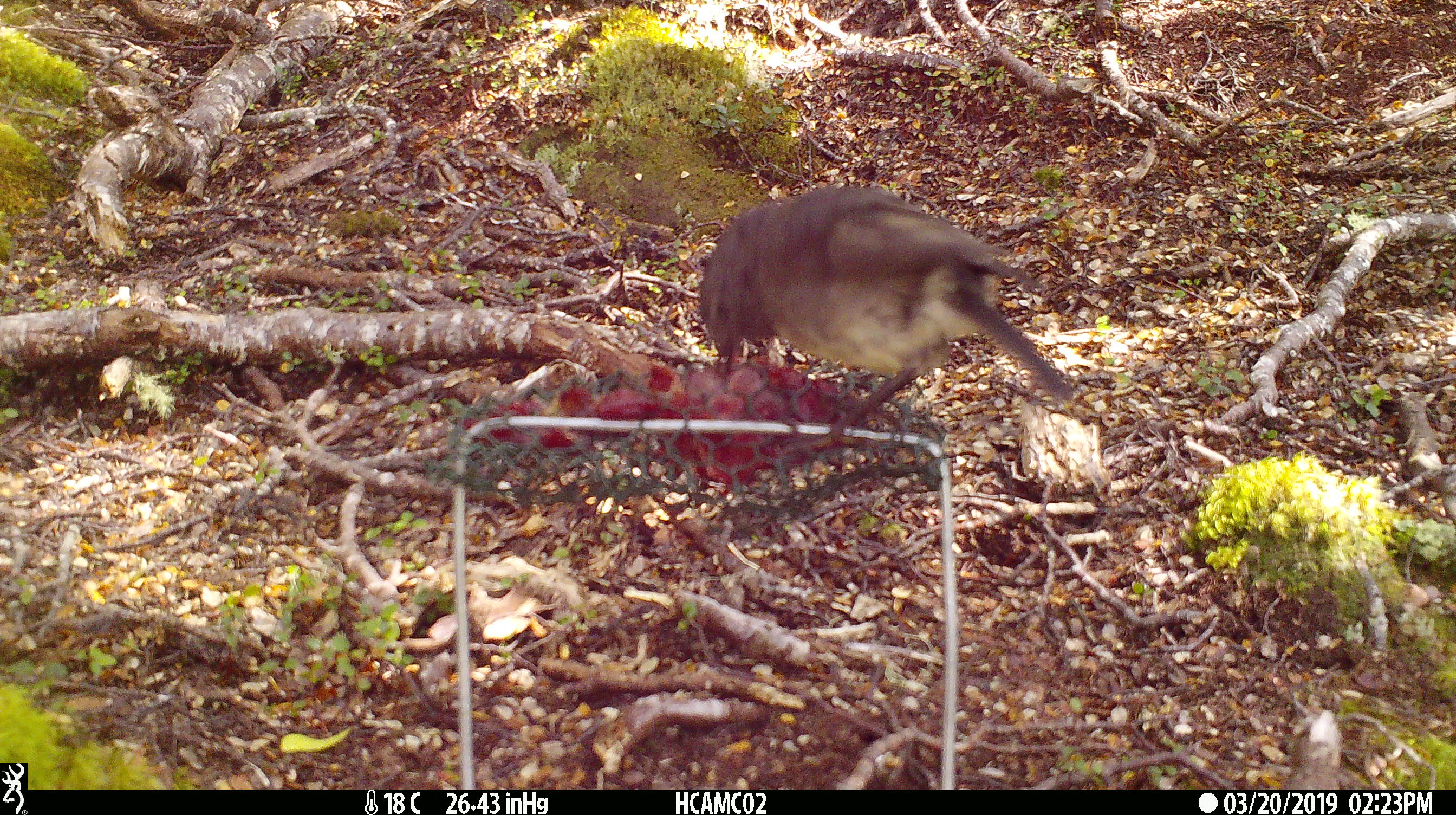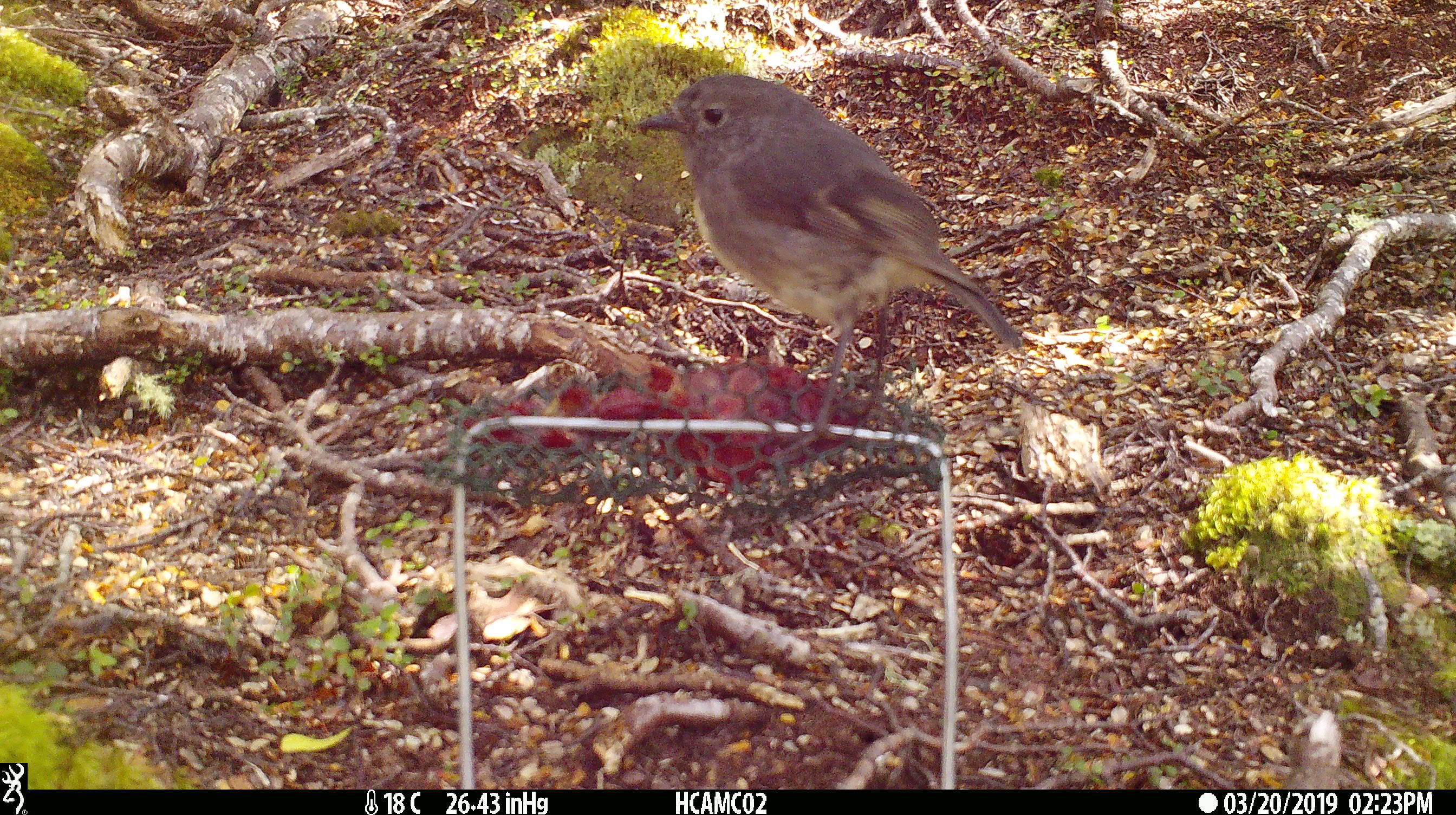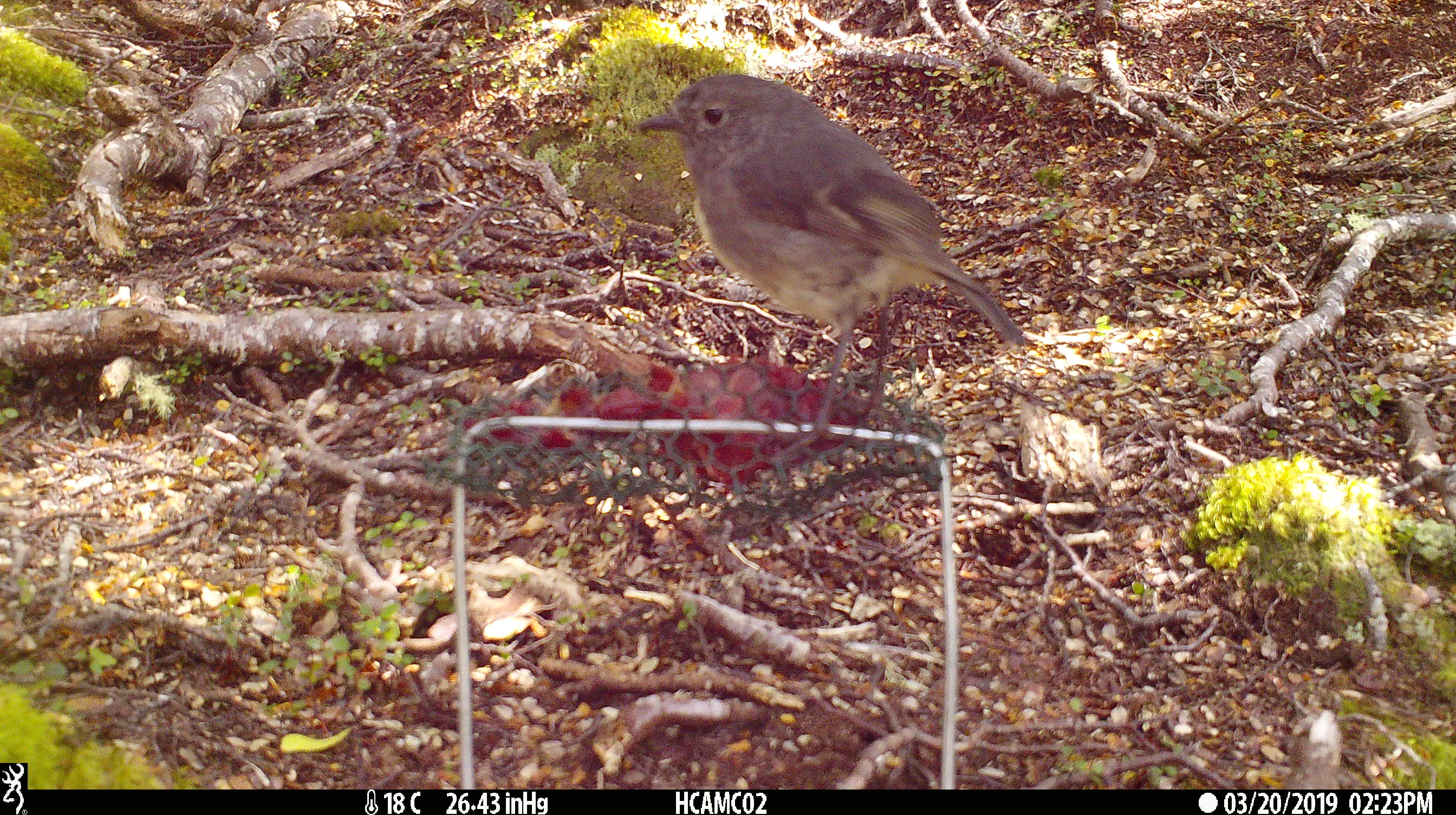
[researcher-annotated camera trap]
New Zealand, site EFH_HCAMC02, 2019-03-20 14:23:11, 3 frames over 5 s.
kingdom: Animalia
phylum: Chordata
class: Aves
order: Passeriformes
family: Petroicidae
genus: Petroica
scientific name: Petroica australis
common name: new zealand robin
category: robin